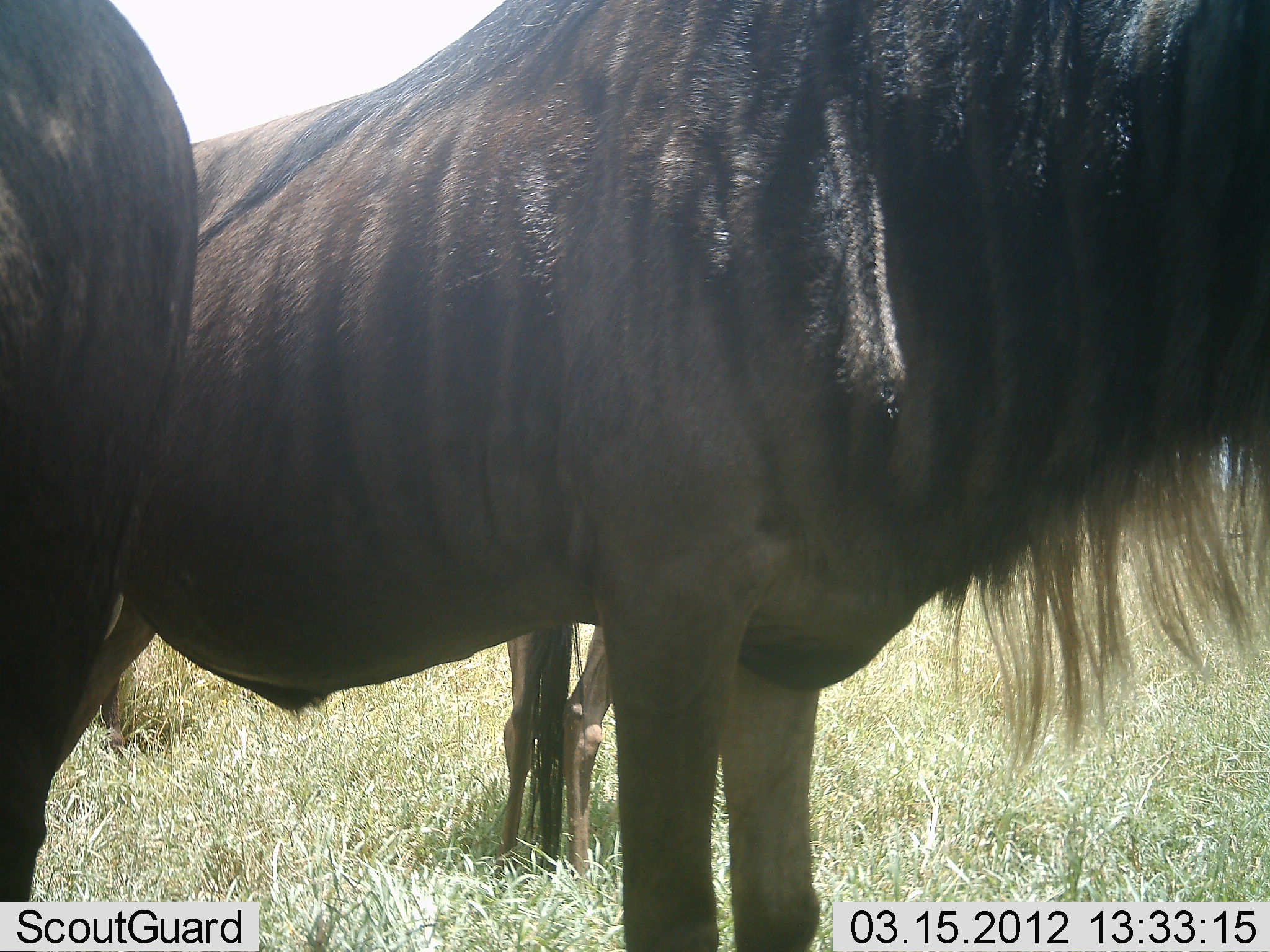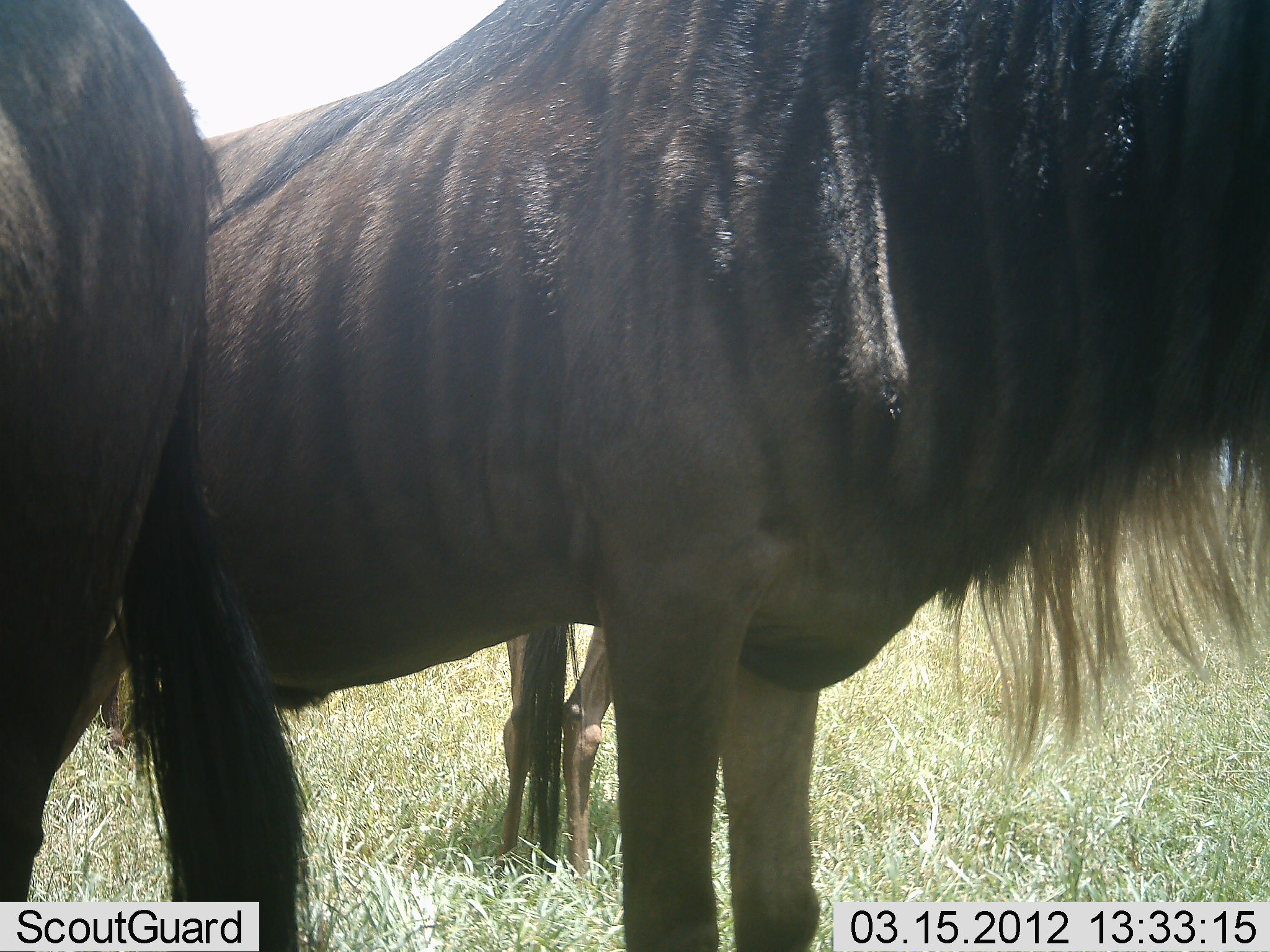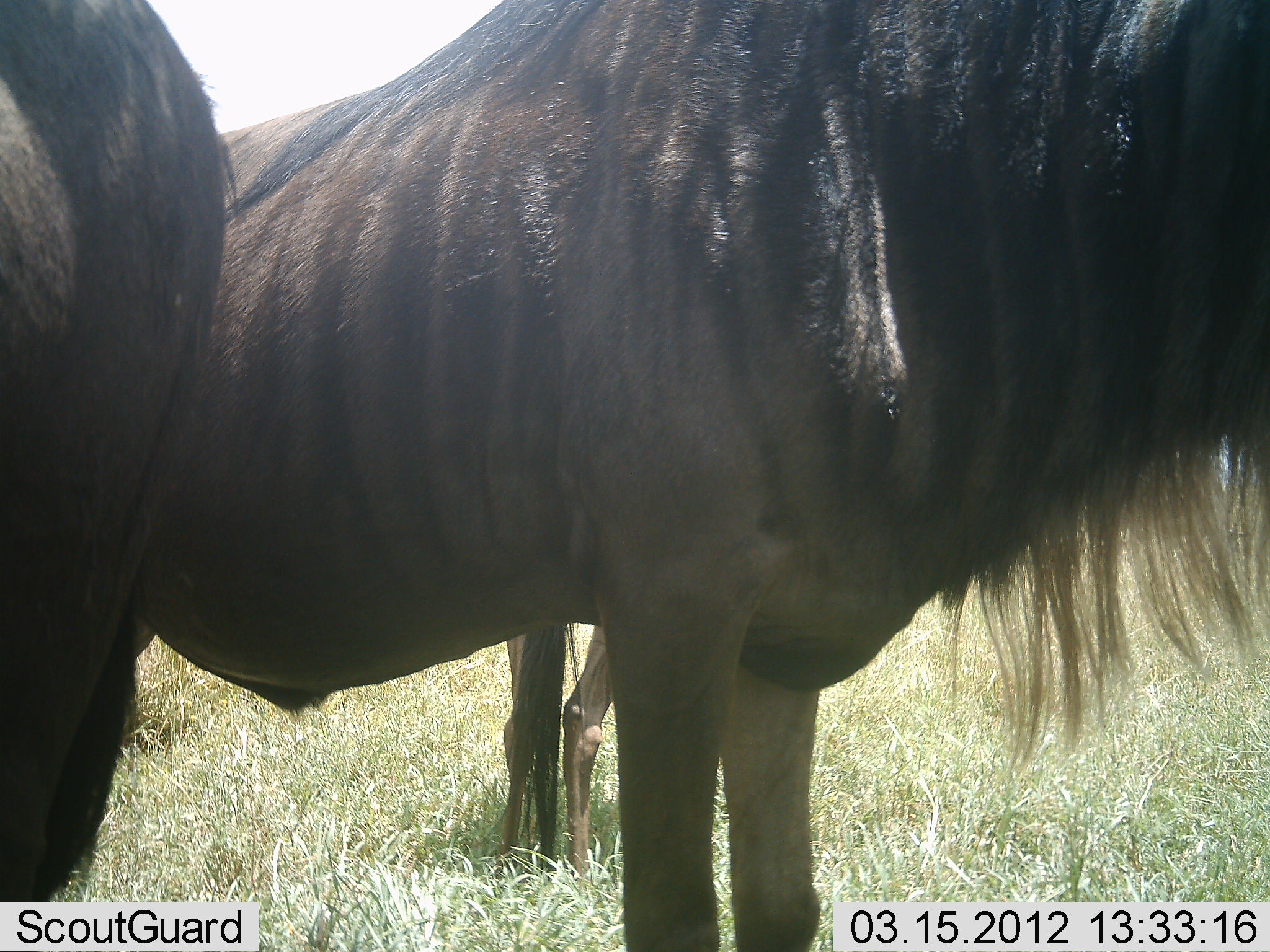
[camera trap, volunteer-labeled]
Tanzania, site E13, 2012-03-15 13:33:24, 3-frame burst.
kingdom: Animalia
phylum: Chordata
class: Mammalia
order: Artiodactyla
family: Bovidae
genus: Connochaetes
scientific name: Connochaetes taurinus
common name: blue wildebeest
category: wildebeest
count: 3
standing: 94%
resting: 0%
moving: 6%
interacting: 0%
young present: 0%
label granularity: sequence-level